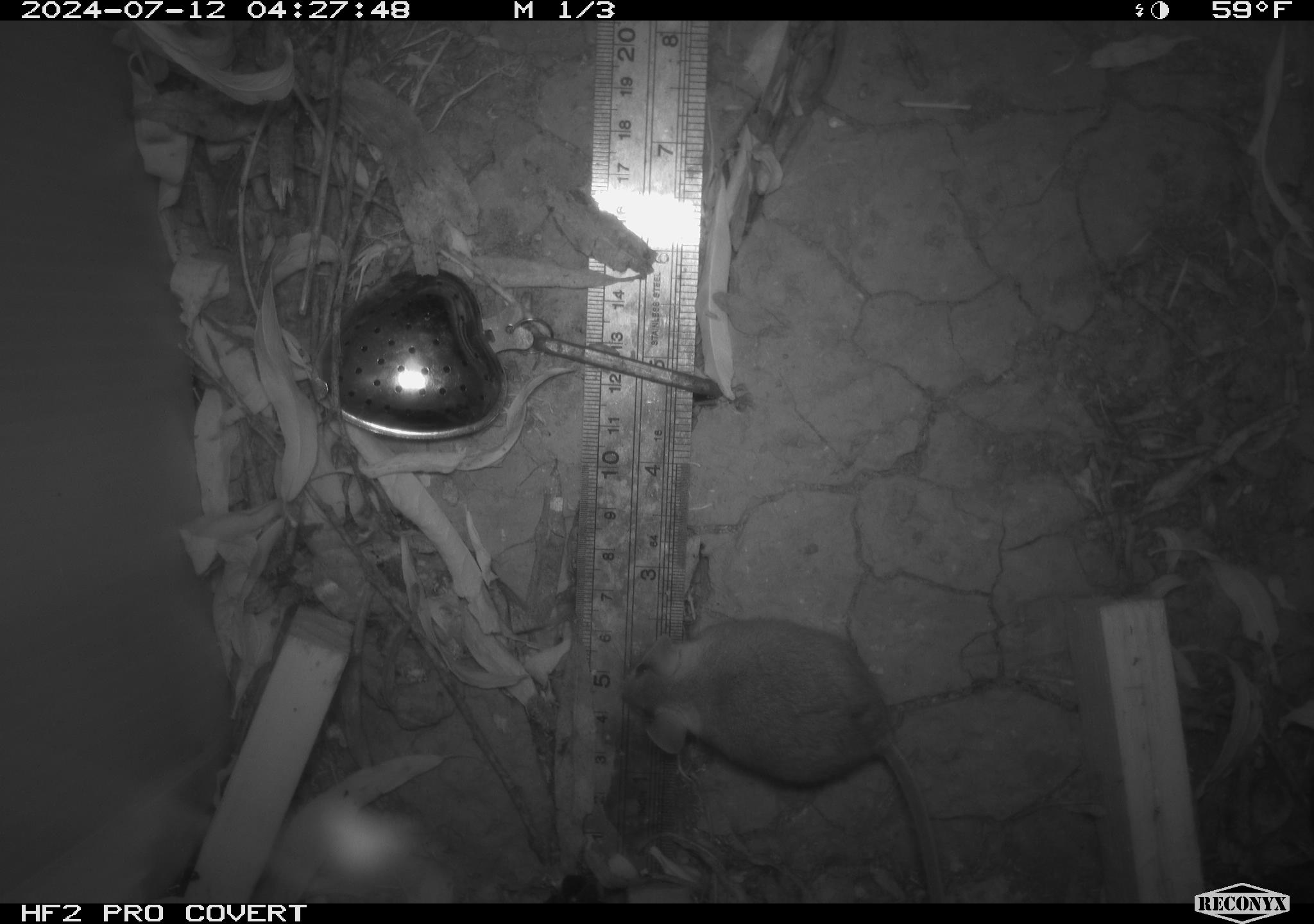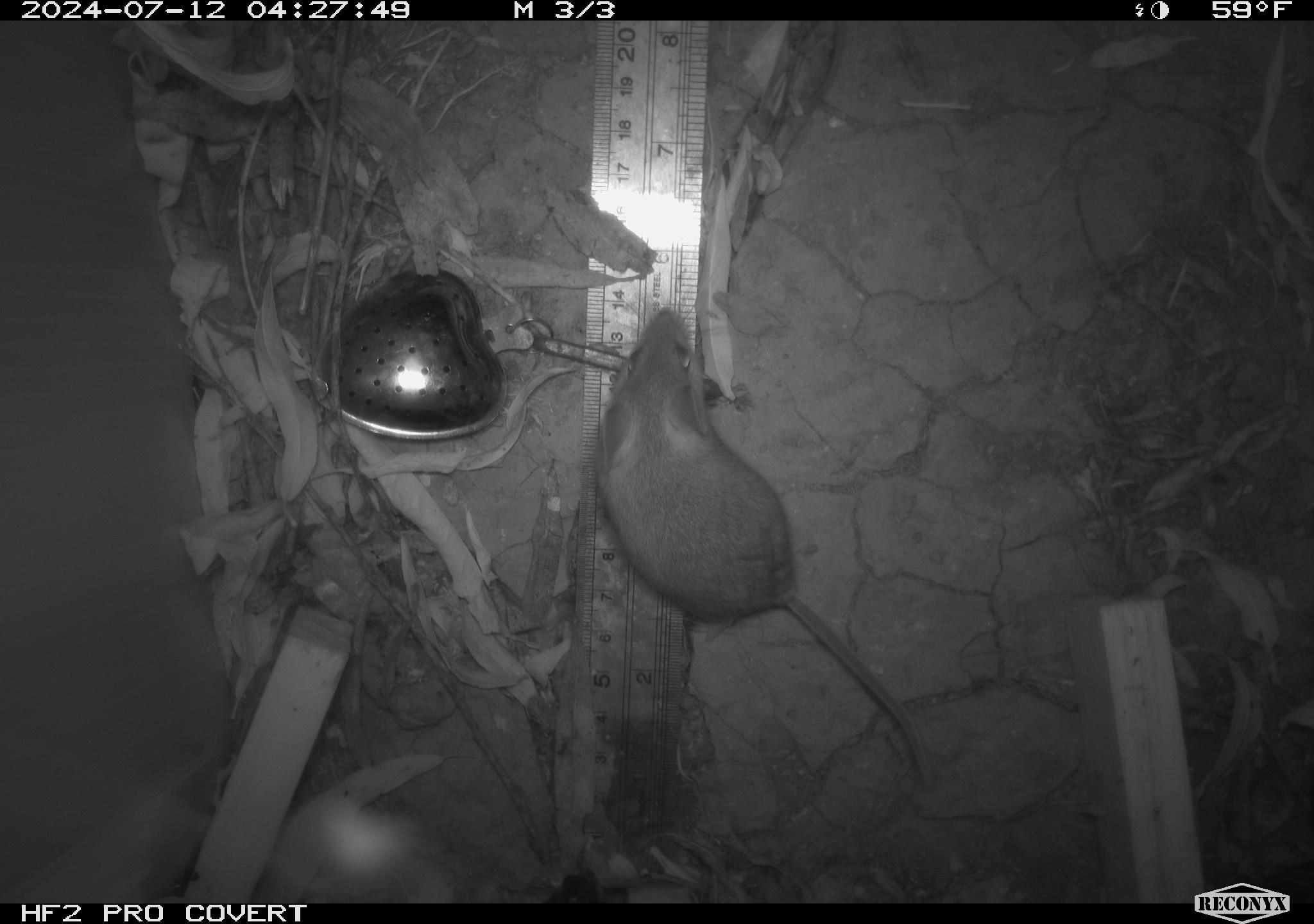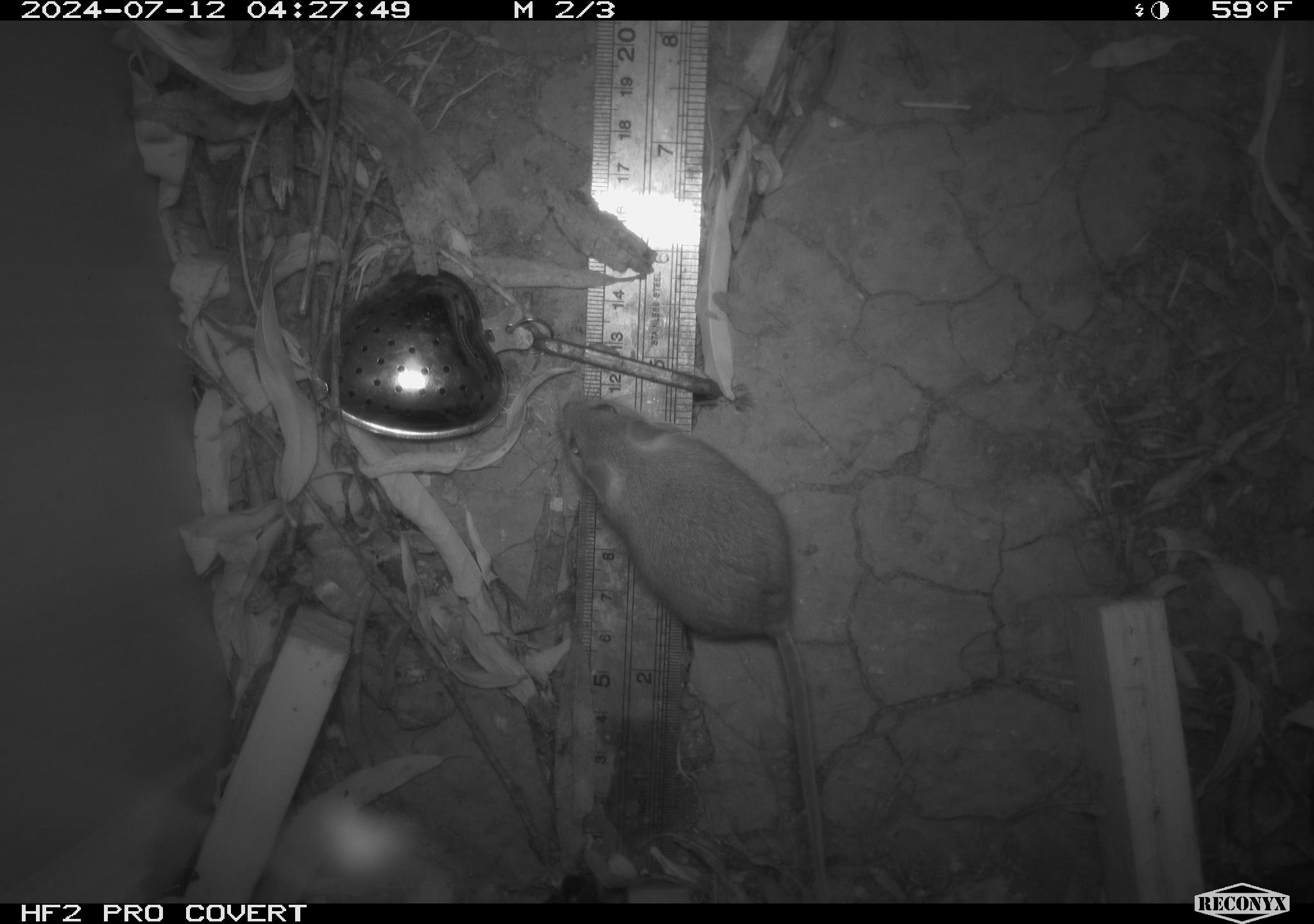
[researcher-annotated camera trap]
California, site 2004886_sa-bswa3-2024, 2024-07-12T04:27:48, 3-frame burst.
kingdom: Animalia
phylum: Chordata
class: Mammalia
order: Rodentia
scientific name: Rodentia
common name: mouse species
Mouse species (Rodentia).